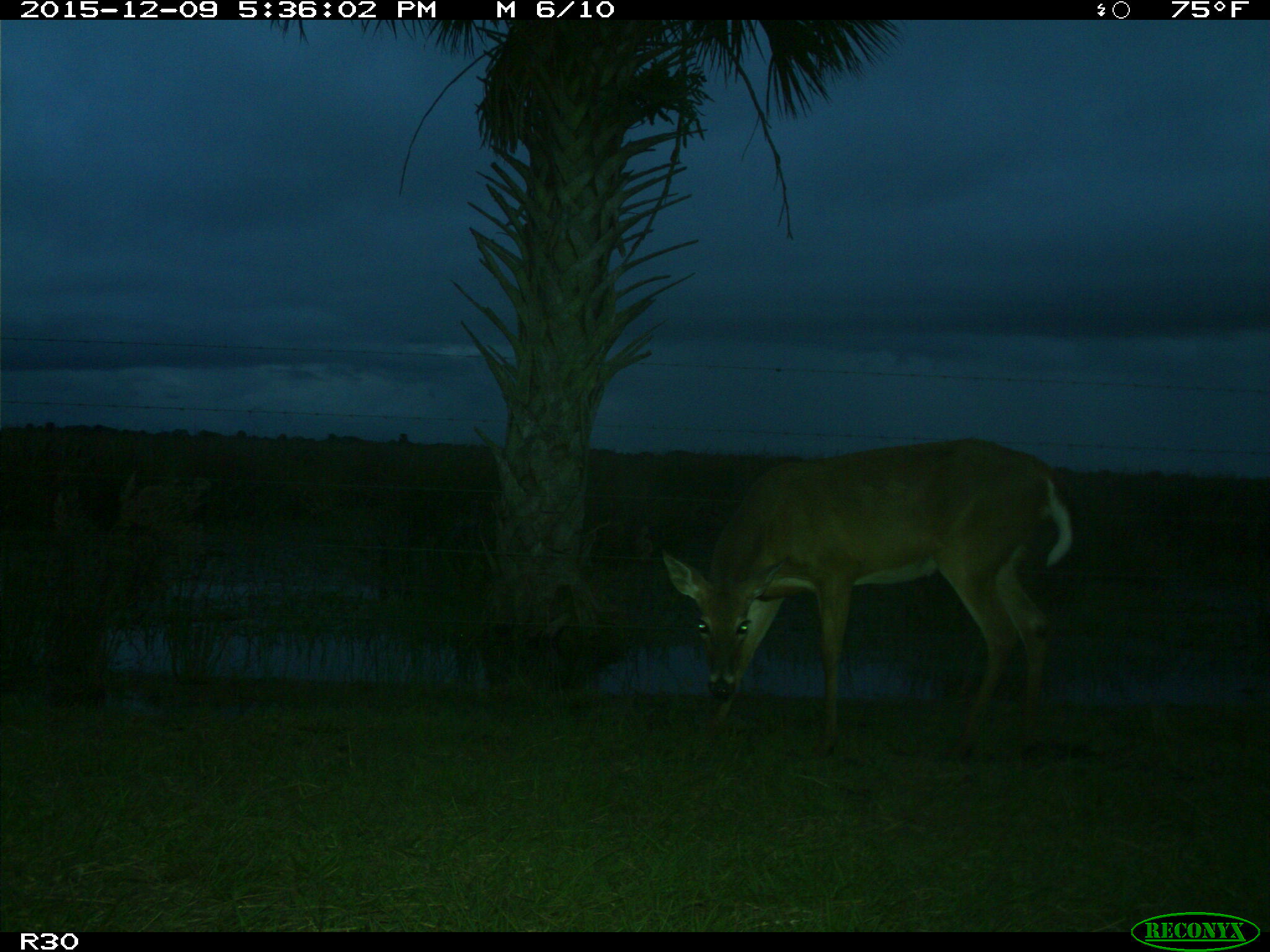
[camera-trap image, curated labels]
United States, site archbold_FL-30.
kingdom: Animalia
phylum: Chordata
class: Mammalia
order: Artiodactyla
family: Cervidae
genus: Odocoileus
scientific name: Odocoileus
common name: deer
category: unidentified deer